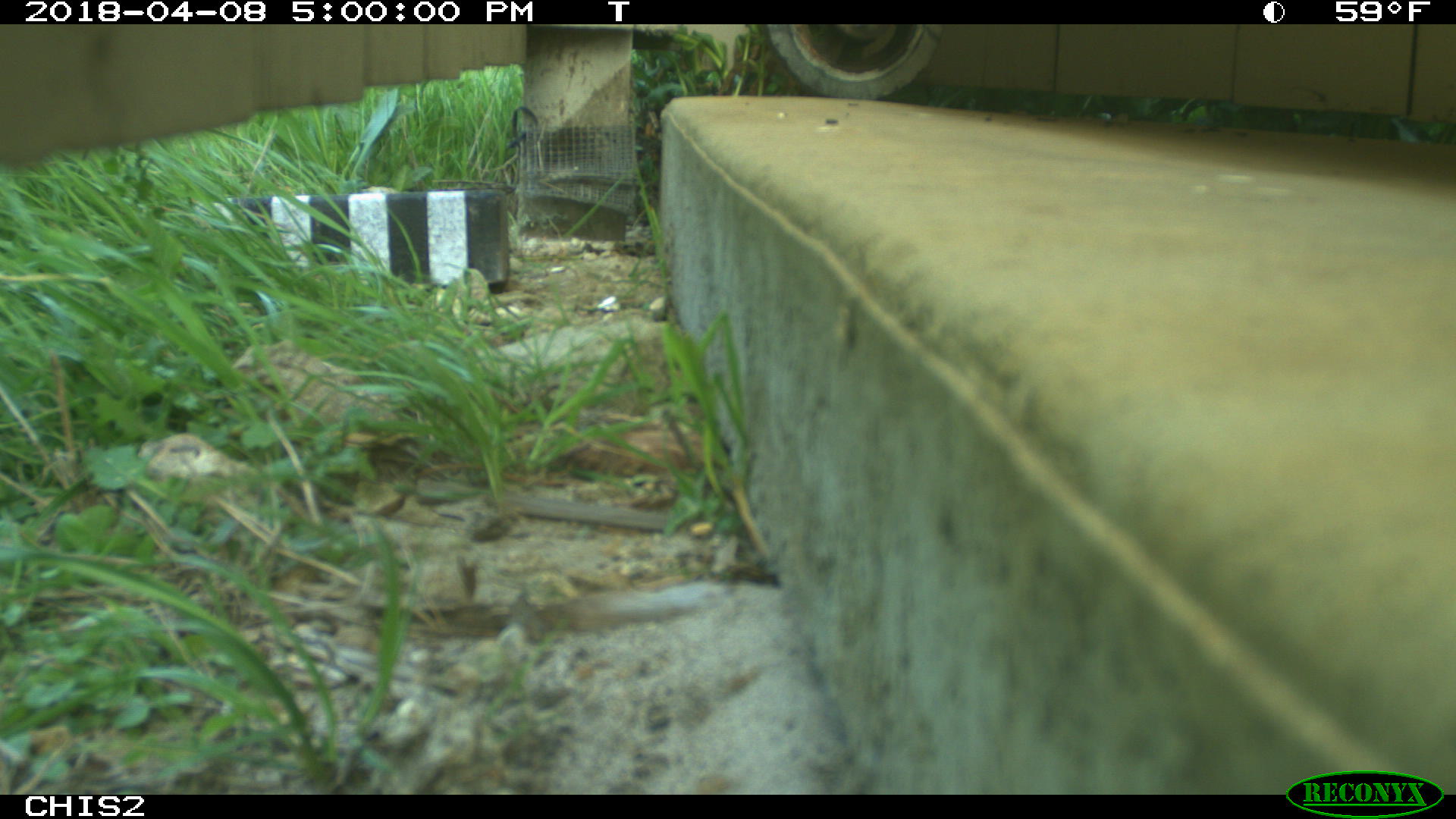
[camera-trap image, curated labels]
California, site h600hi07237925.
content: no animal present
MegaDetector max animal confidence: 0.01